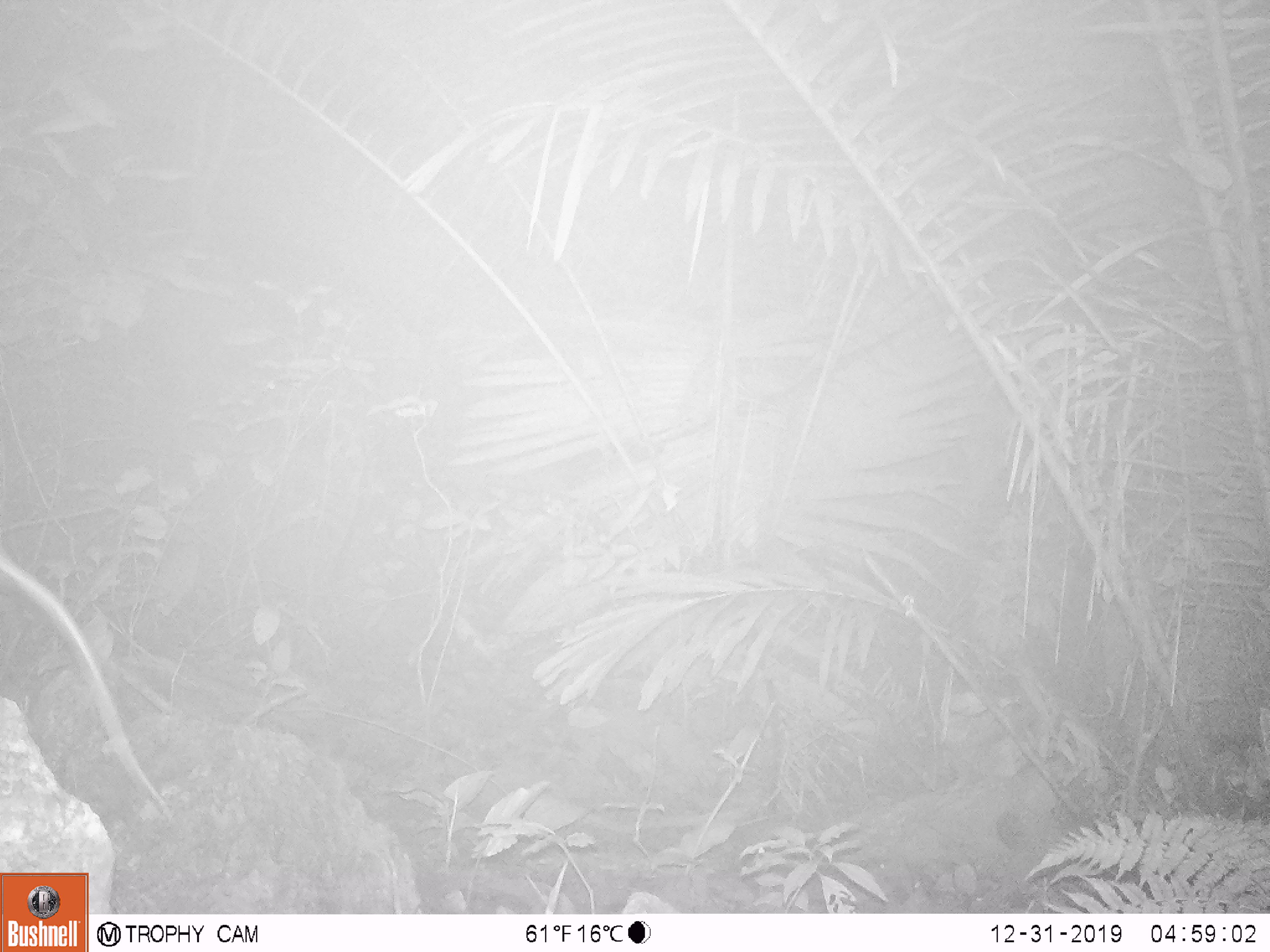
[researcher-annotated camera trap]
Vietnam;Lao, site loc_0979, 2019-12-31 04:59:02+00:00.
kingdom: Animalia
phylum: Chordata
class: Mammalia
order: Rodentia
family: Muridae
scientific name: Muridae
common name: old-world mice and rats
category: unidentified murid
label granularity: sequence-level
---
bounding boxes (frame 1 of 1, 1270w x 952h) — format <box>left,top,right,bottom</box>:
unidentified murid: <box>0,555,177,822</box>